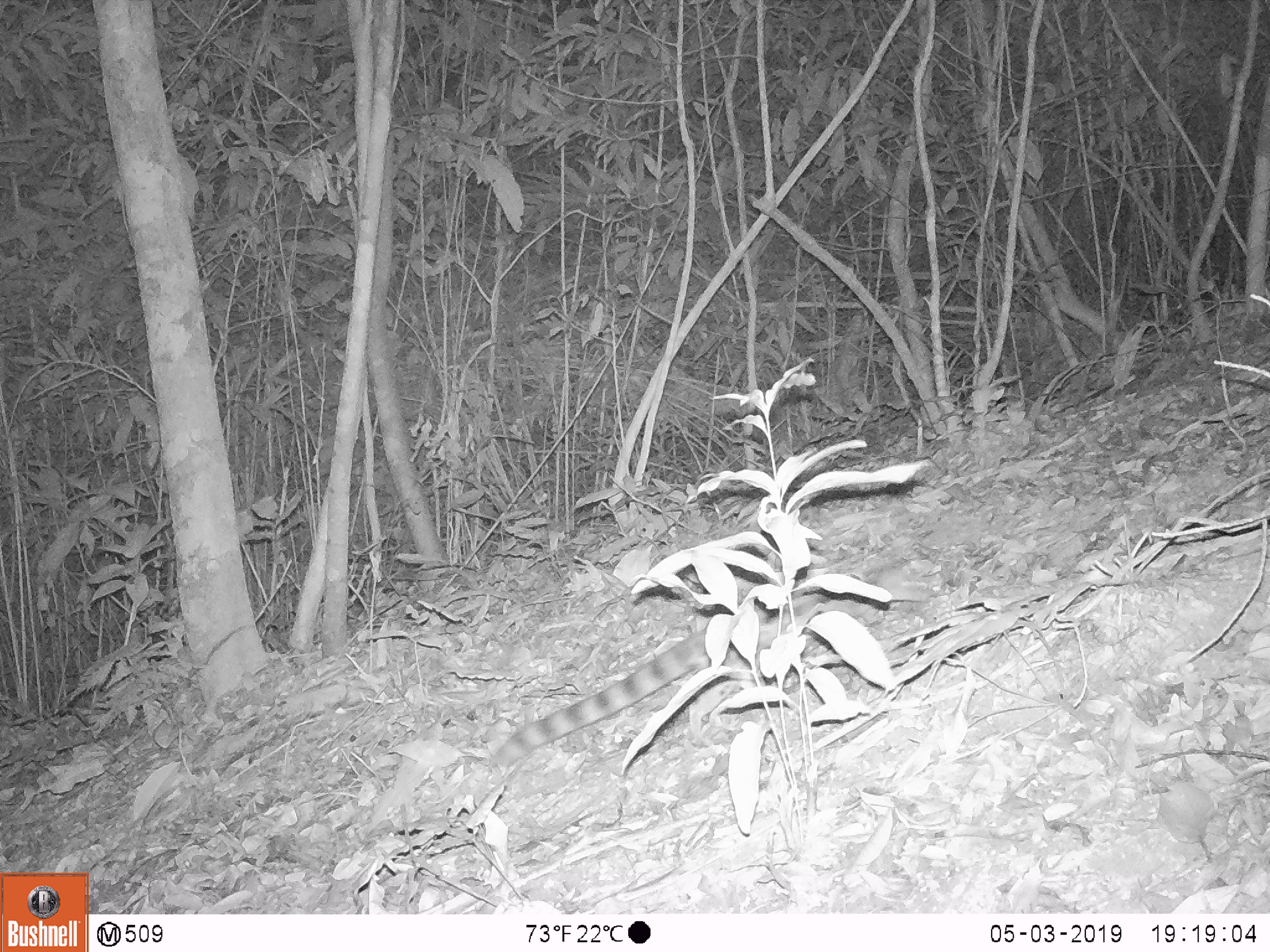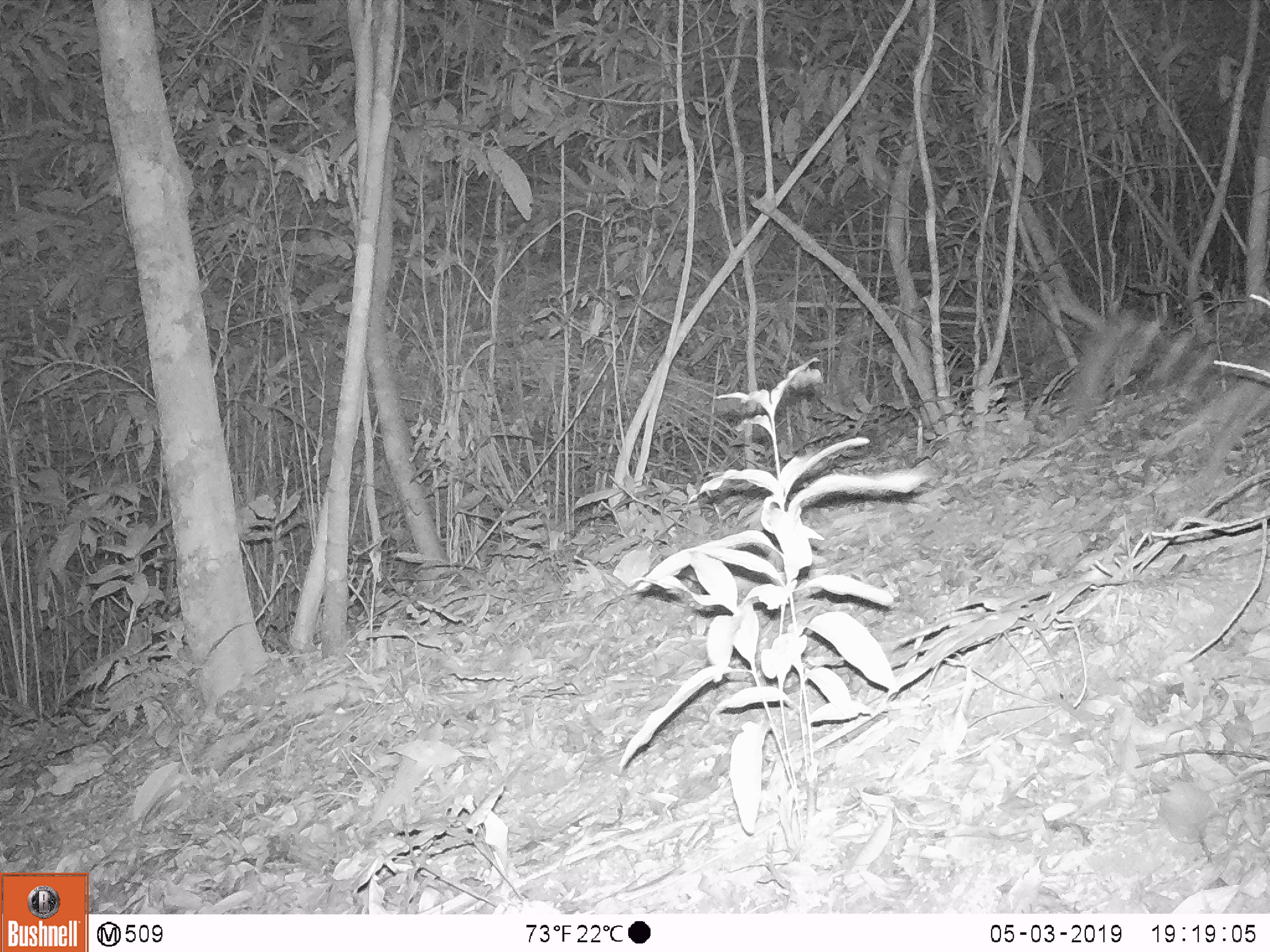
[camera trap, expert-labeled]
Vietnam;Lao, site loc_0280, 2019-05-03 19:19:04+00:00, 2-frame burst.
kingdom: Animalia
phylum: Chordata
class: Mammalia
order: Carnivora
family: Prionodontidae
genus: Prionodon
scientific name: Prionodon pardicolor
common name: spotted linsang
Spotted linsang (Prionodon pardicolor). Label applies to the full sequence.